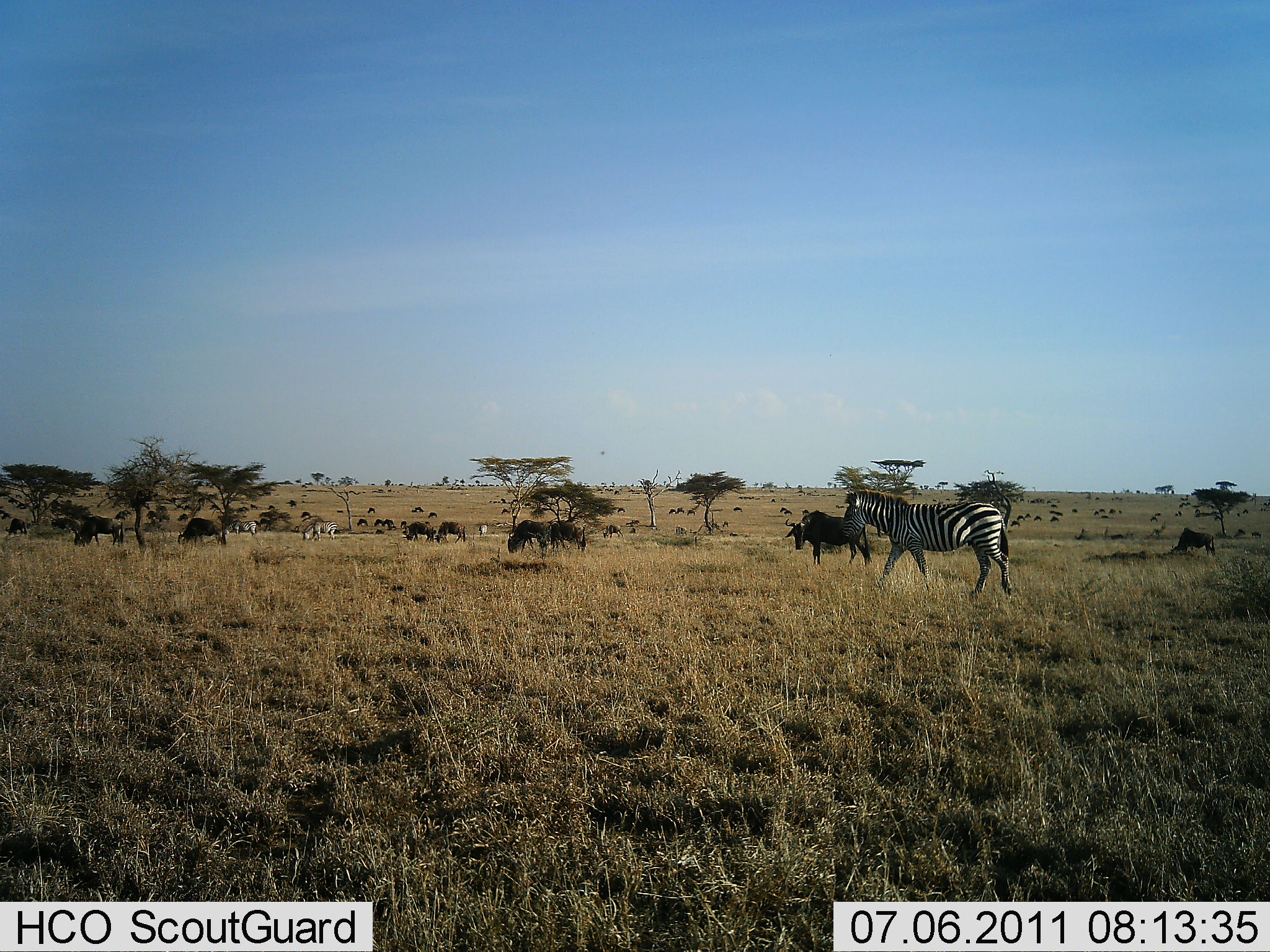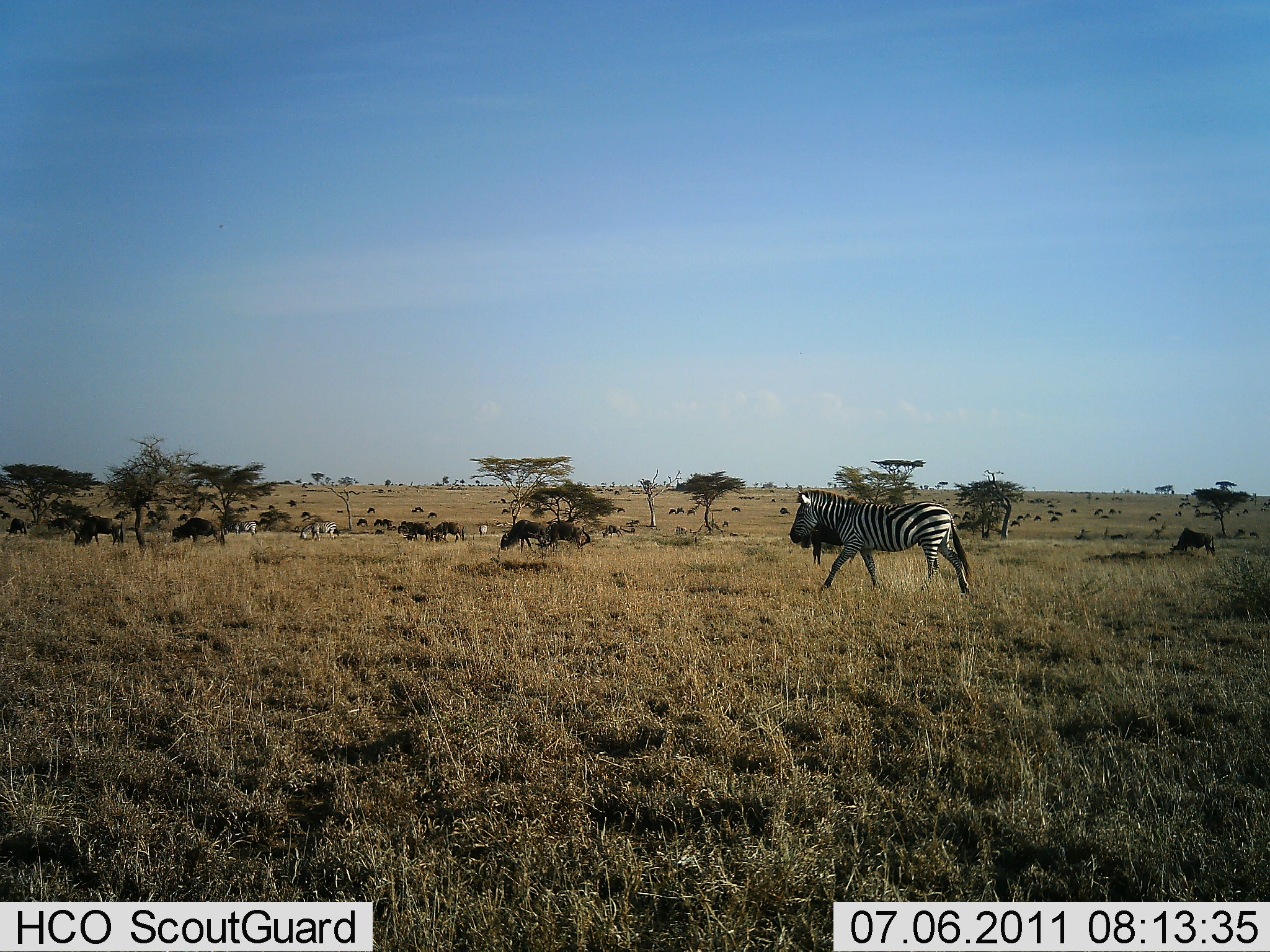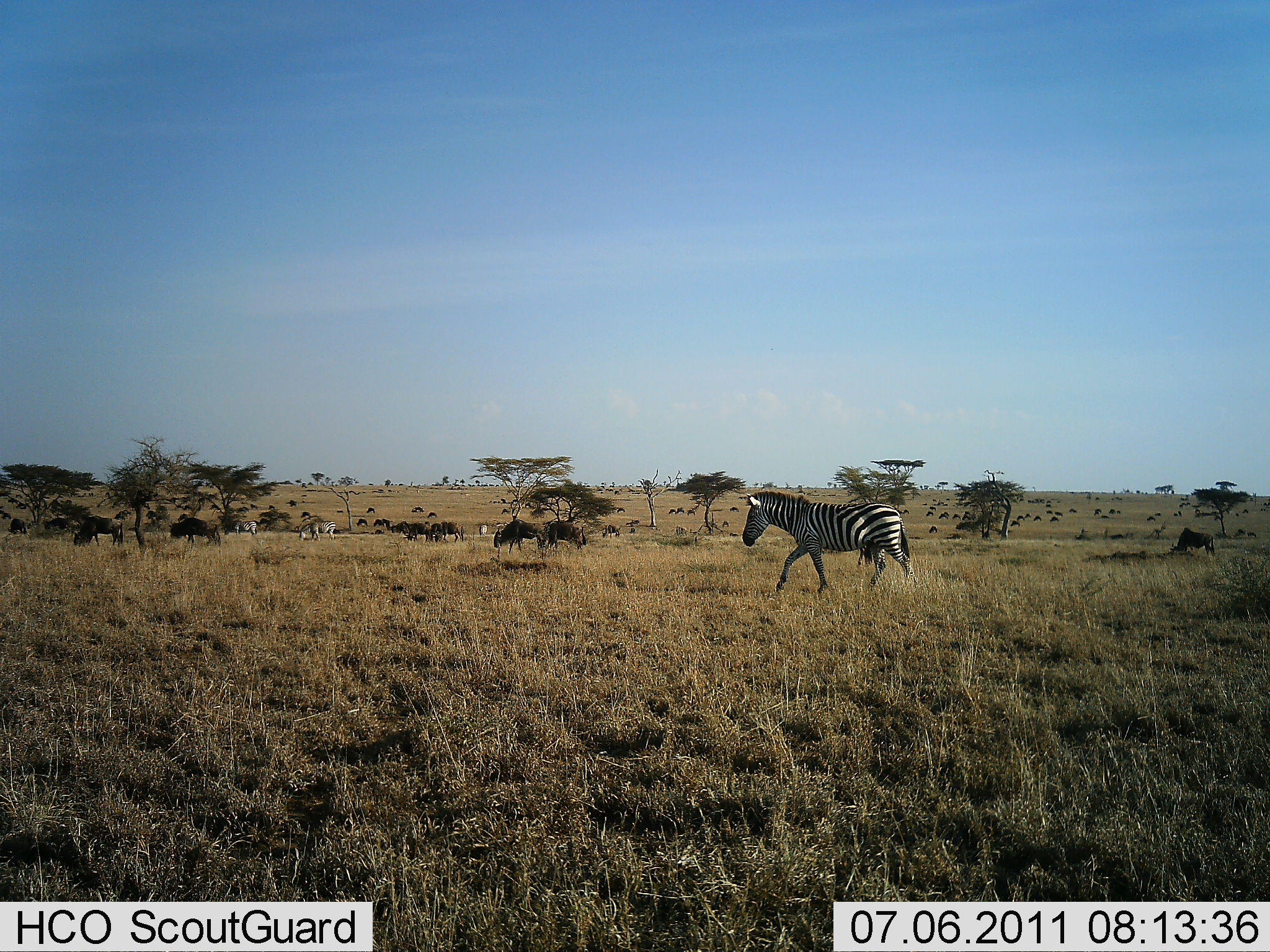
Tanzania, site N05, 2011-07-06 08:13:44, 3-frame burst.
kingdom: Animalia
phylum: Chordata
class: Mammalia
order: Artiodactyla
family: Bovidae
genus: Connochaetes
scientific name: Connochaetes taurinus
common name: blue wildebeest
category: wildebeest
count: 51+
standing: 33%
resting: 33%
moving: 67%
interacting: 17%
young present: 0%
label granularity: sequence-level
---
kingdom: Animalia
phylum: Chordata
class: Mammalia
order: Perissodactyla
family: Equidae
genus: Equus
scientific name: Equus quagga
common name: plains zebra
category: zebra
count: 1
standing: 22%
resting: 0%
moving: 89%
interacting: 0%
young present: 0%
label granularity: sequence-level